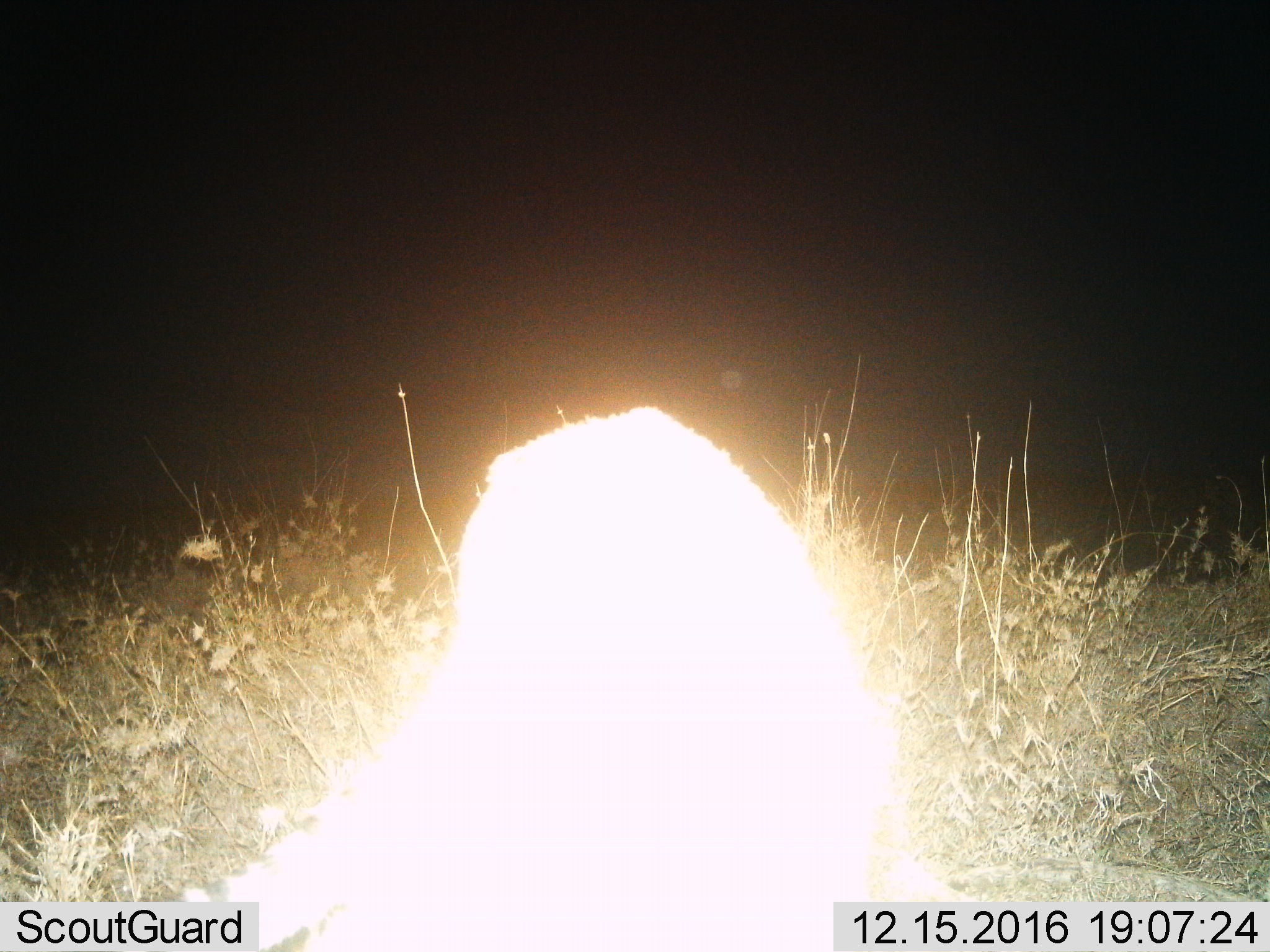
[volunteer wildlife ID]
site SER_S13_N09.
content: unidentified animal